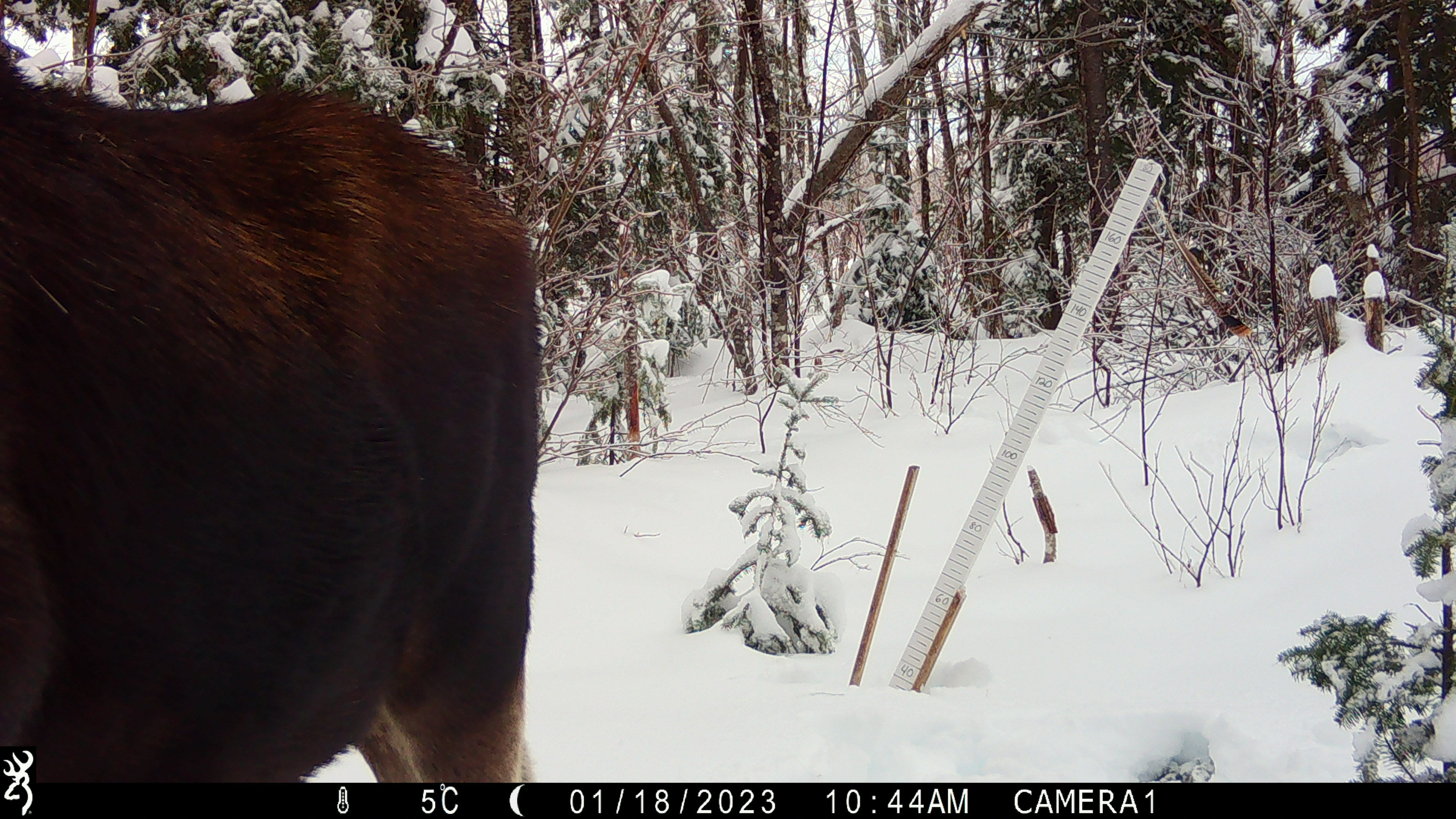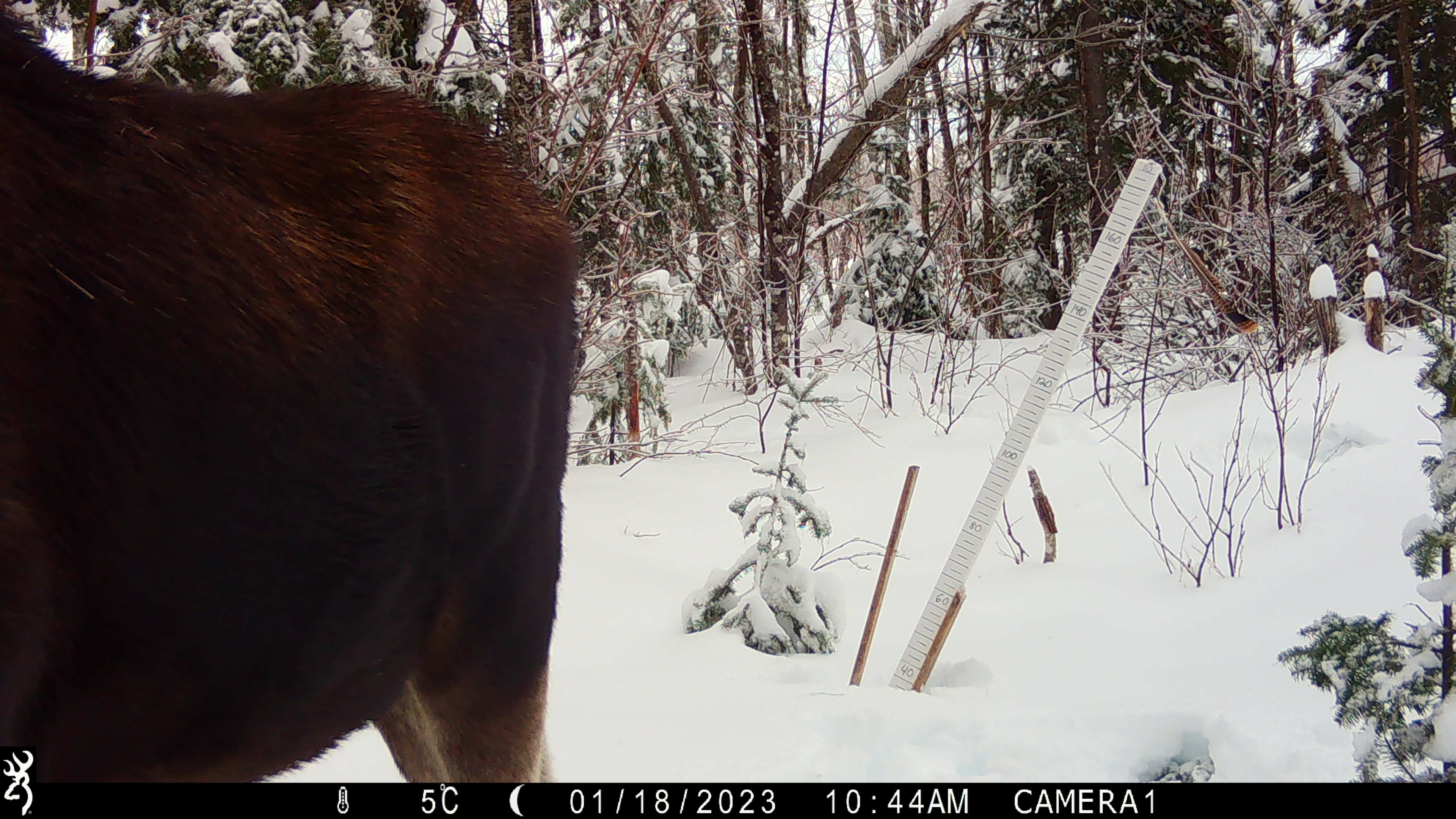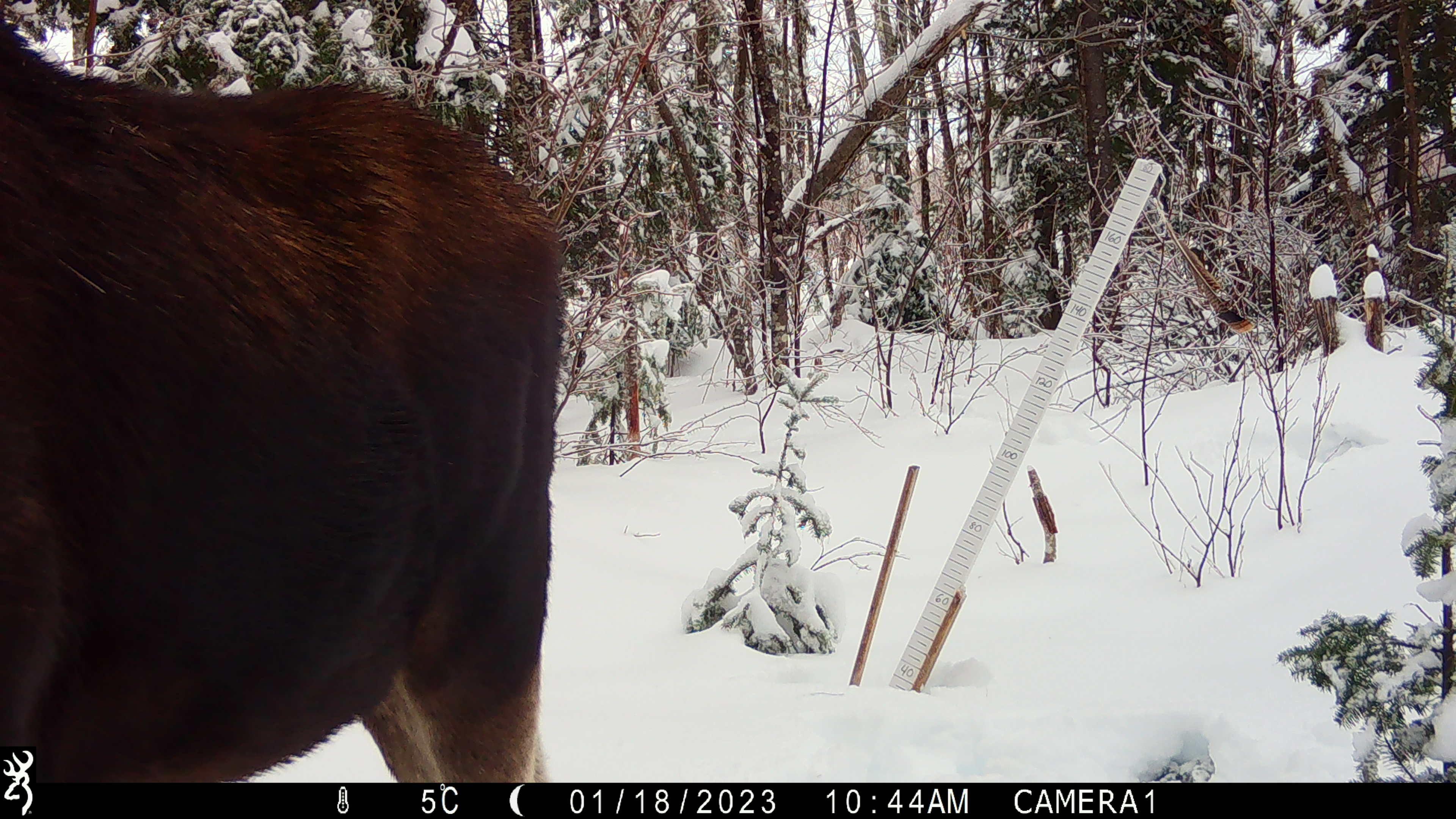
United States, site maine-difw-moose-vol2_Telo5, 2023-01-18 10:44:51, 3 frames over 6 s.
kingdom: Animalia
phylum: Chordata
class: Mammalia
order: Artiodactyla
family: Cervidae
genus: Alces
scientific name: Alces alces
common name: moose